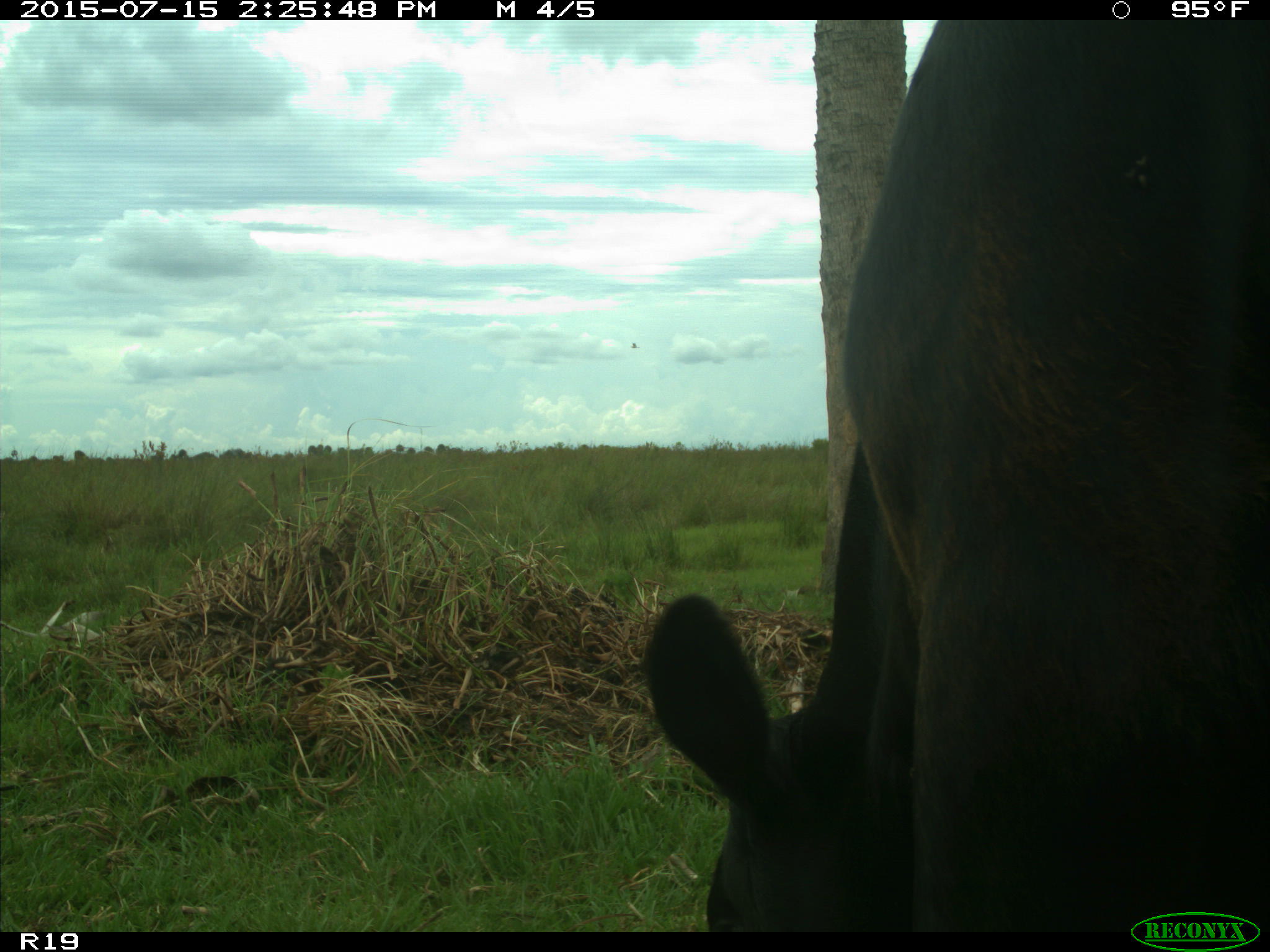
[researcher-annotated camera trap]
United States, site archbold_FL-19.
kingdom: Animalia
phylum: Chordata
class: Mammalia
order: Artiodactyla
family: Bovidae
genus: Bos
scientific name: Bos taurus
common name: domestic cow